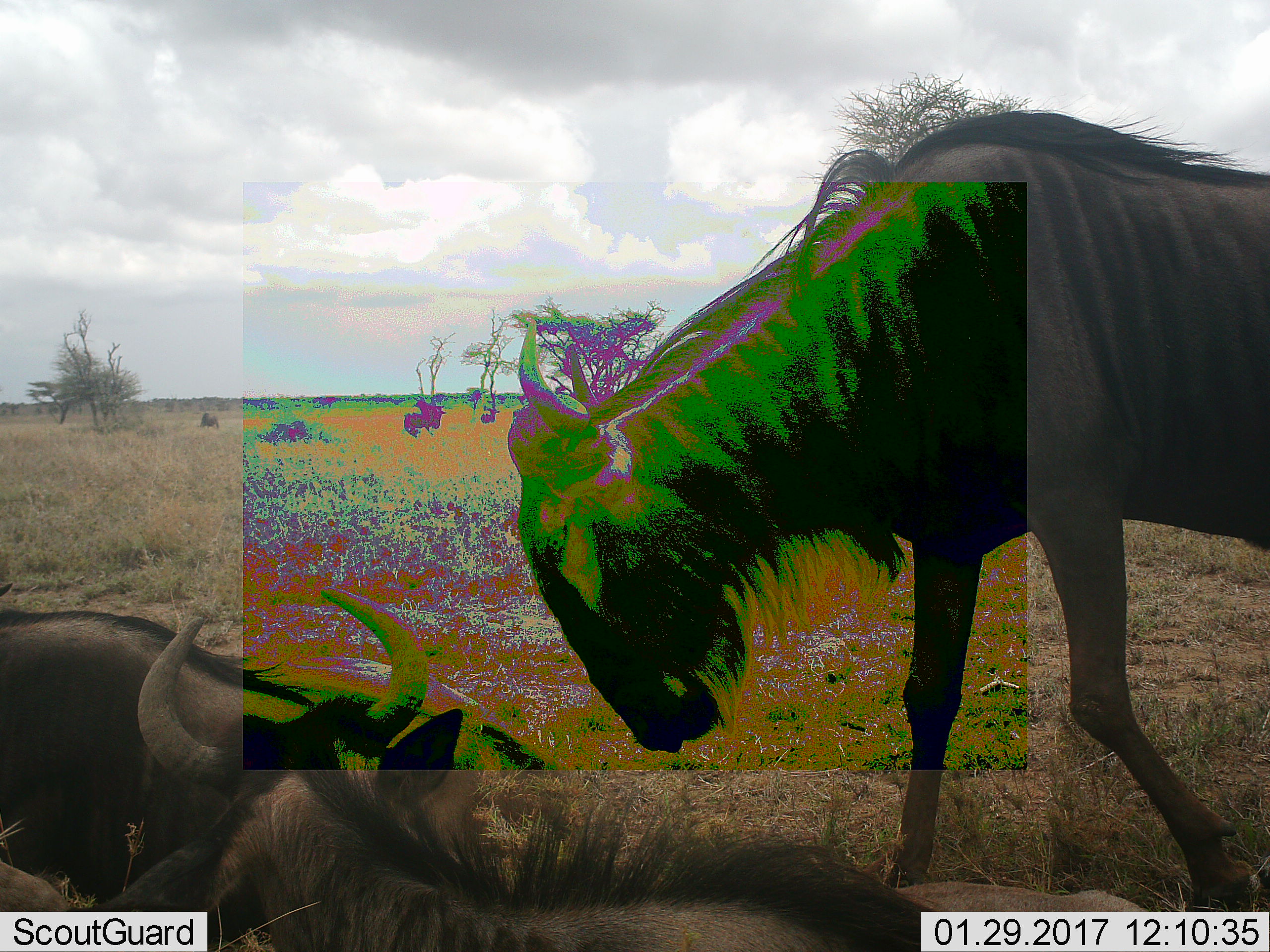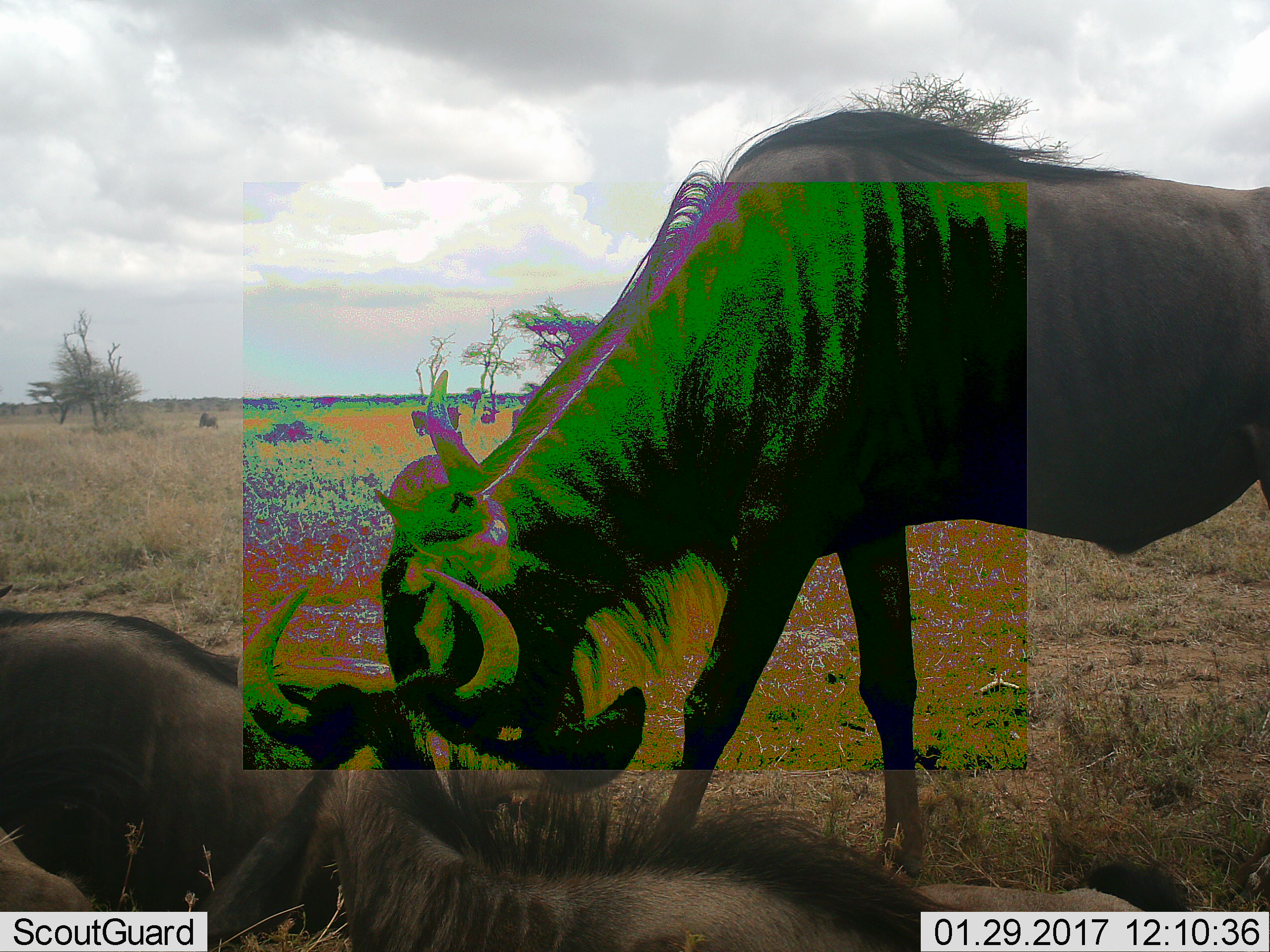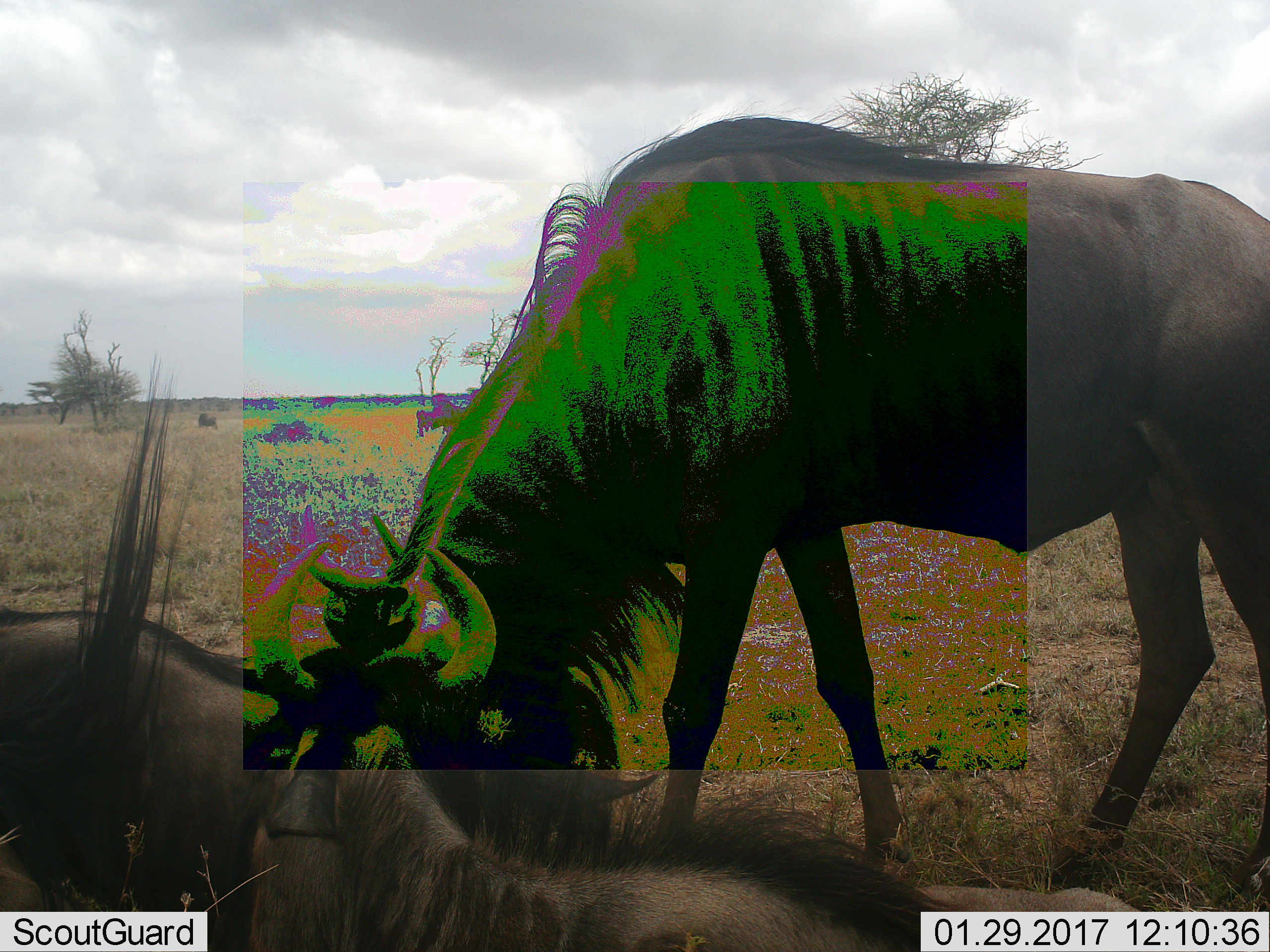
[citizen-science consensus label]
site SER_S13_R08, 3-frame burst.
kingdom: Animalia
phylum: Chordata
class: Mammalia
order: Artiodactyla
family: Bovidae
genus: Connochaetes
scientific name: Connochaetes taurinus taurinus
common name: blue wildebeest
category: wildebeestblue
Wildebeestblue (blue wildebeest) (Connochaetes taurinus taurinus), count 3. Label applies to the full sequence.